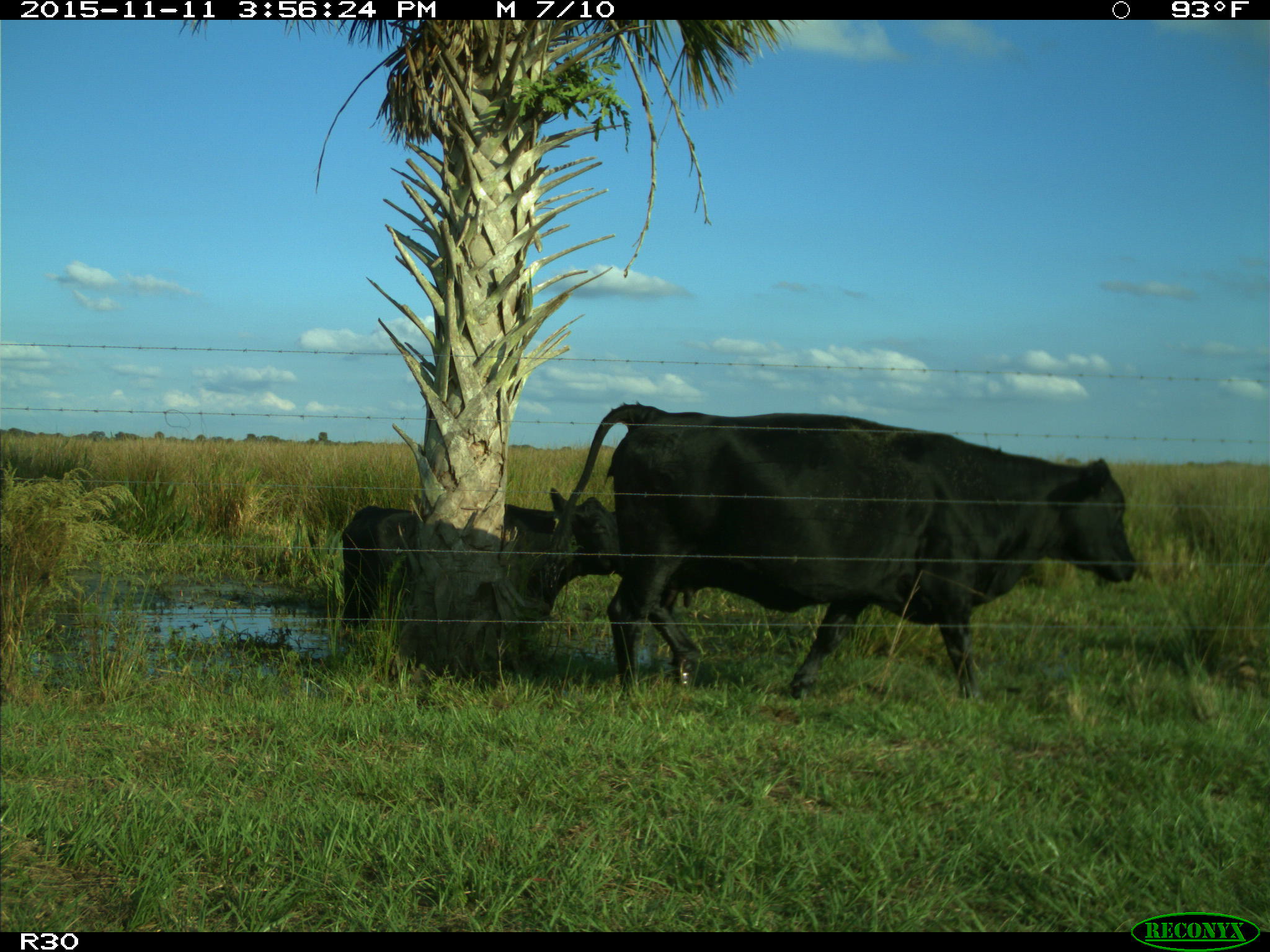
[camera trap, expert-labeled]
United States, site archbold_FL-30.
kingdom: Animalia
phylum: Chordata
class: Mammalia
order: Artiodactyla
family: Bovidae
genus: Bos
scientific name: Bos taurus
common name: domestic cow